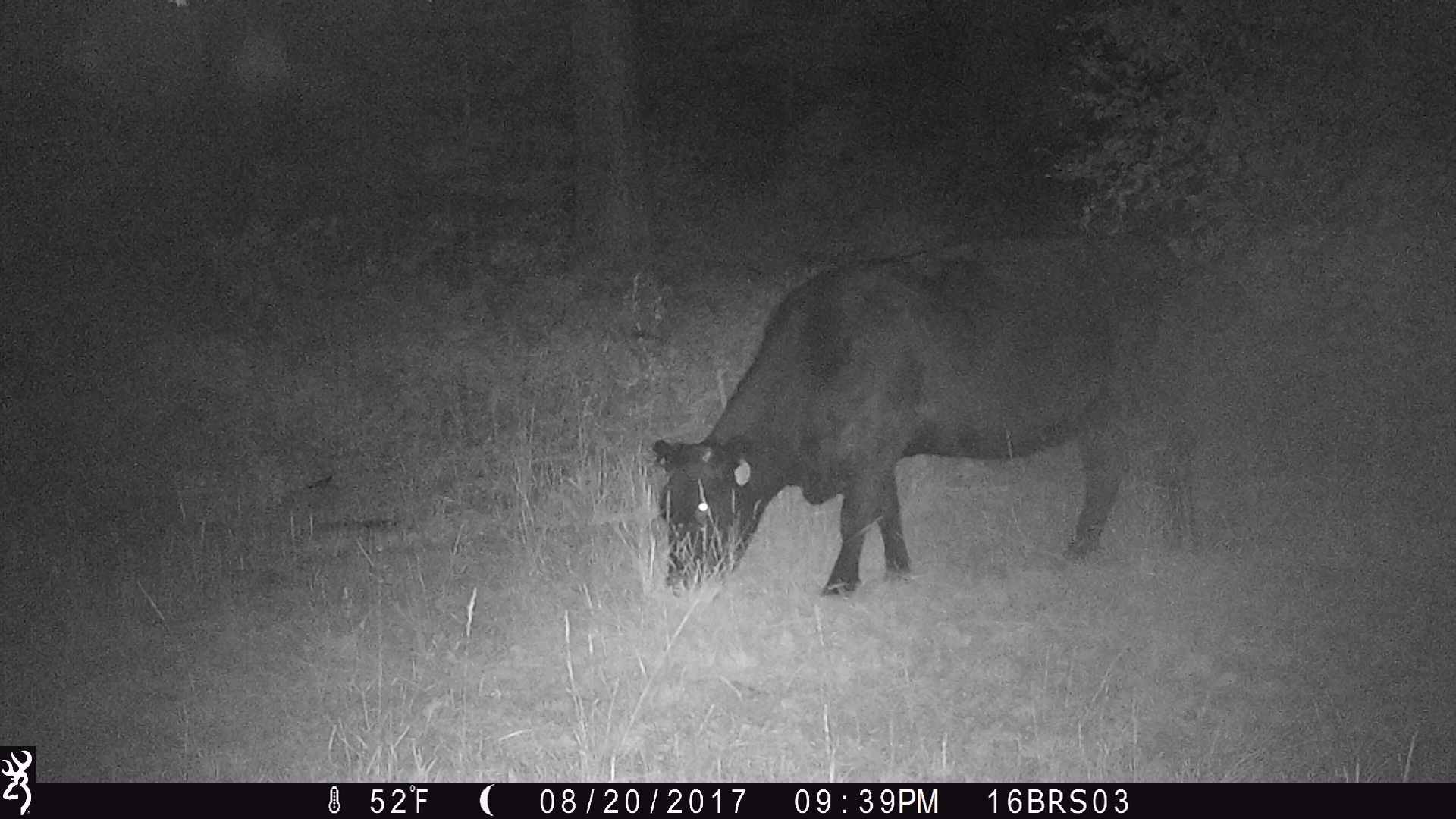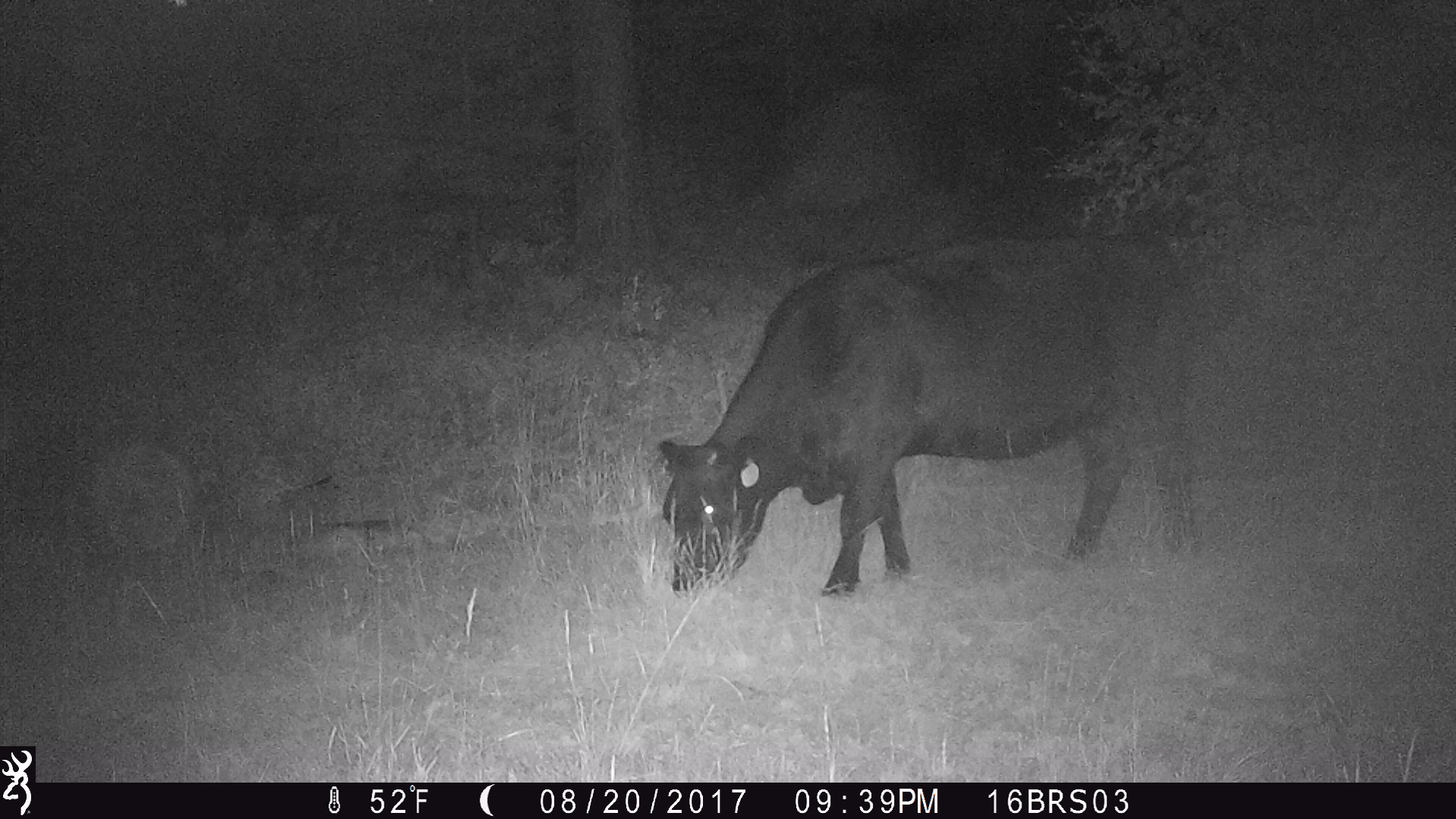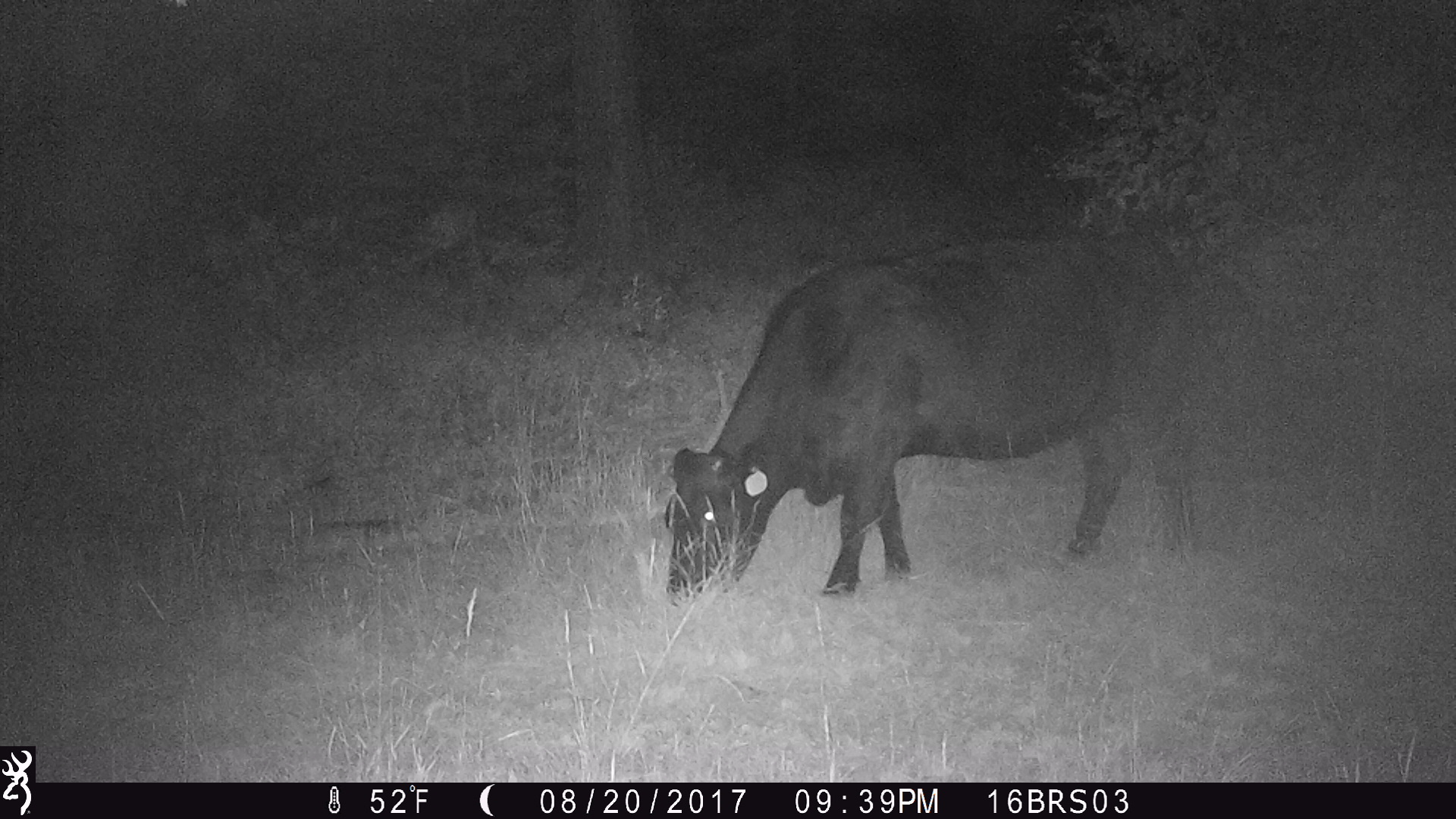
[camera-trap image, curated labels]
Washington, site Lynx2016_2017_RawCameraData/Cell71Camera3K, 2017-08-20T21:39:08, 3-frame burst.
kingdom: Animalia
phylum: Chordata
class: Mammalia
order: Artiodactyla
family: Bovidae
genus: Bos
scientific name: Bos taurus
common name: domestic cattle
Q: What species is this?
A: Domestic cattle (Bos taurus).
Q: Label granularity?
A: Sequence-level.